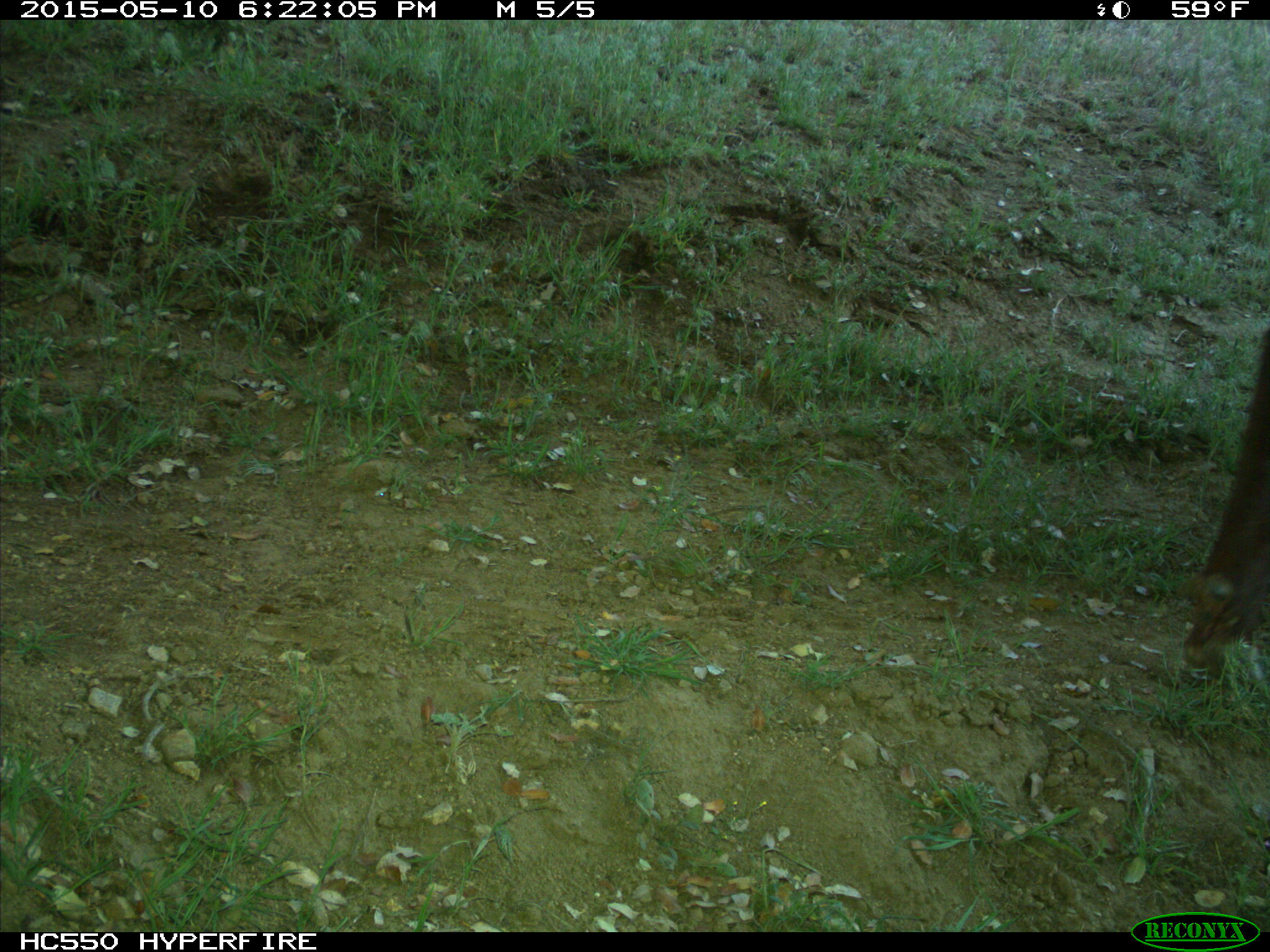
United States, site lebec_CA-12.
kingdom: Animalia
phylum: Chordata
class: Mammalia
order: Artiodactyla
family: Bovidae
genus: Bos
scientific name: Bos taurus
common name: domestic cow